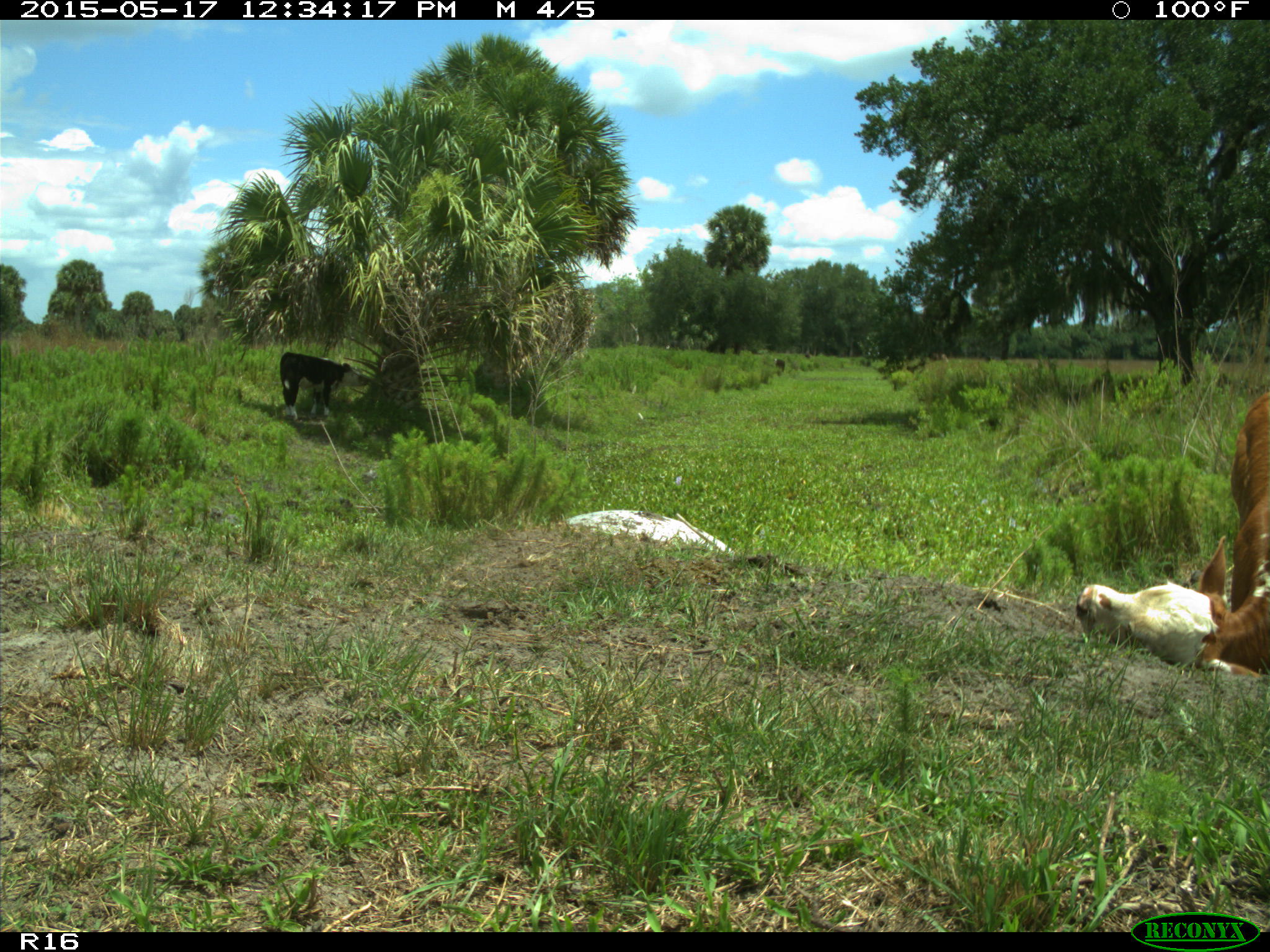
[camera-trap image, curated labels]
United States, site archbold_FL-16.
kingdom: Animalia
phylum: Chordata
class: Mammalia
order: Artiodactyla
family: Bovidae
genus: Bos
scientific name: Bos taurus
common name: domestic cow